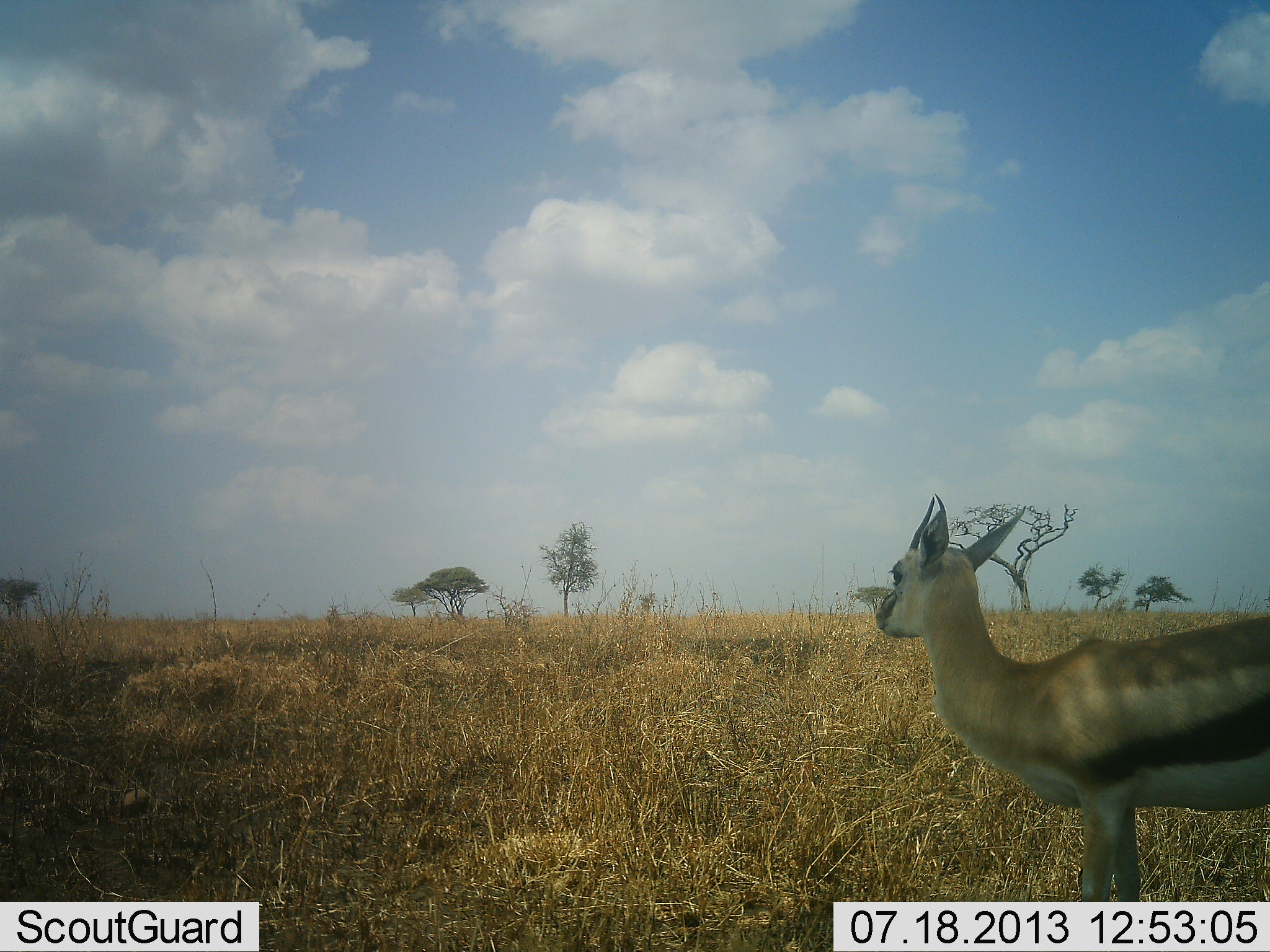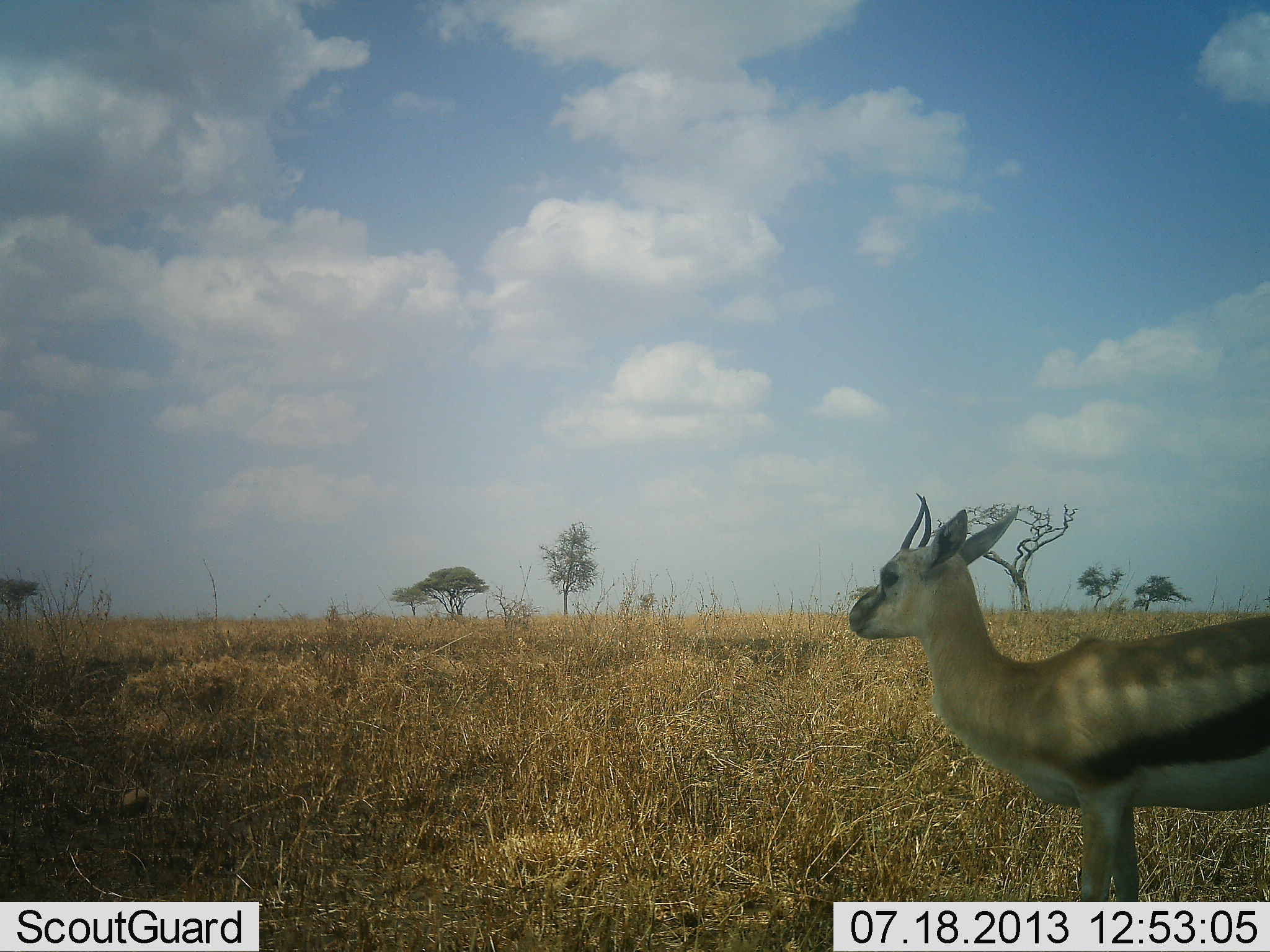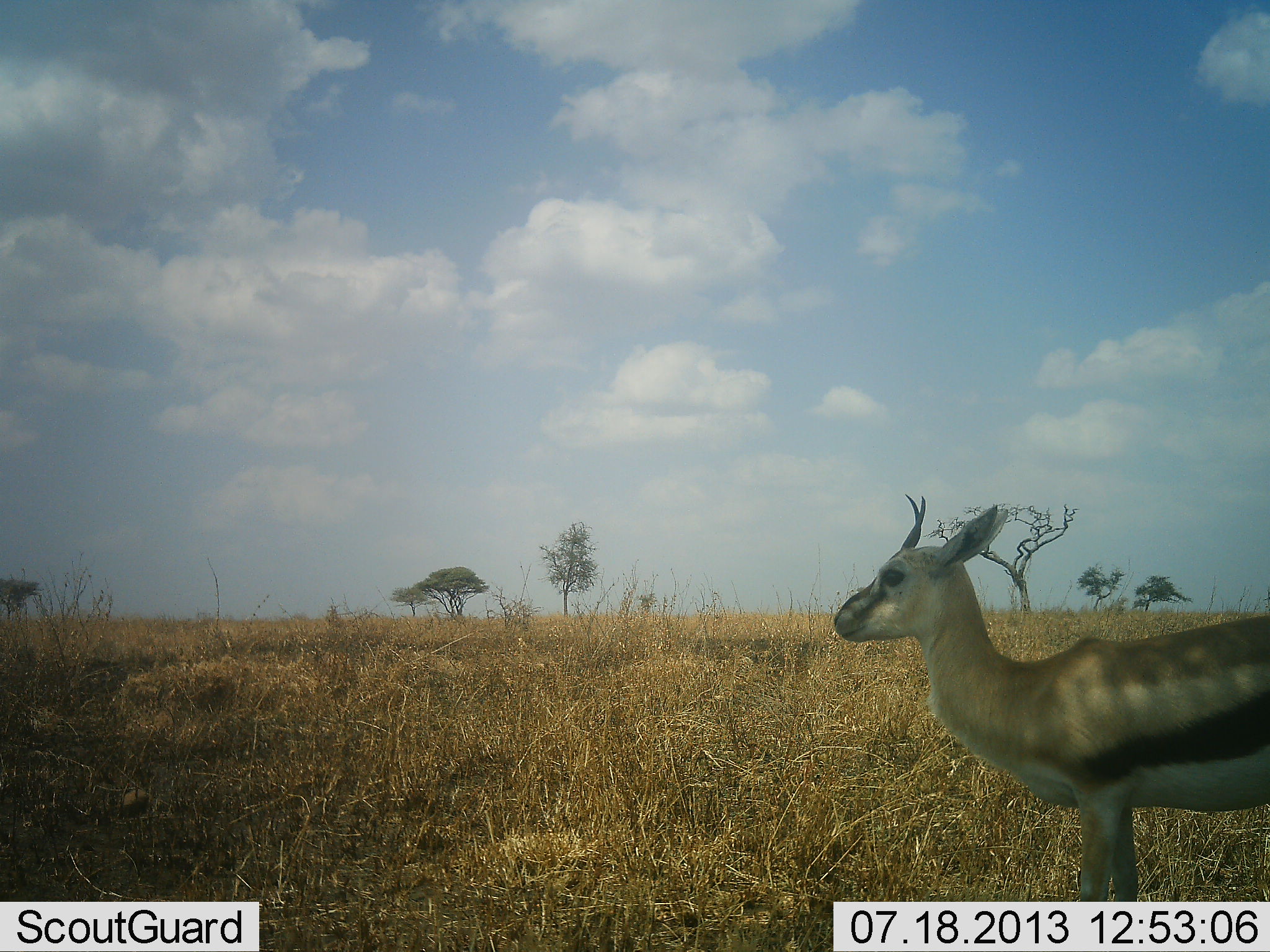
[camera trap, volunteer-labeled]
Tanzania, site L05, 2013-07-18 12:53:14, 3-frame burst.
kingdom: Animalia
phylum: Chordata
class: Mammalia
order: Artiodactyla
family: Bovidae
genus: Eudorcas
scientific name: Eudorcas thomsonii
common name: thomson's gazelle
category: gazellethomsons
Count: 1.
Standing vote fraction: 96%.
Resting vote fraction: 7%.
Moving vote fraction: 4%.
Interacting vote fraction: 0%.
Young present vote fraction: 0%.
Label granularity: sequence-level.